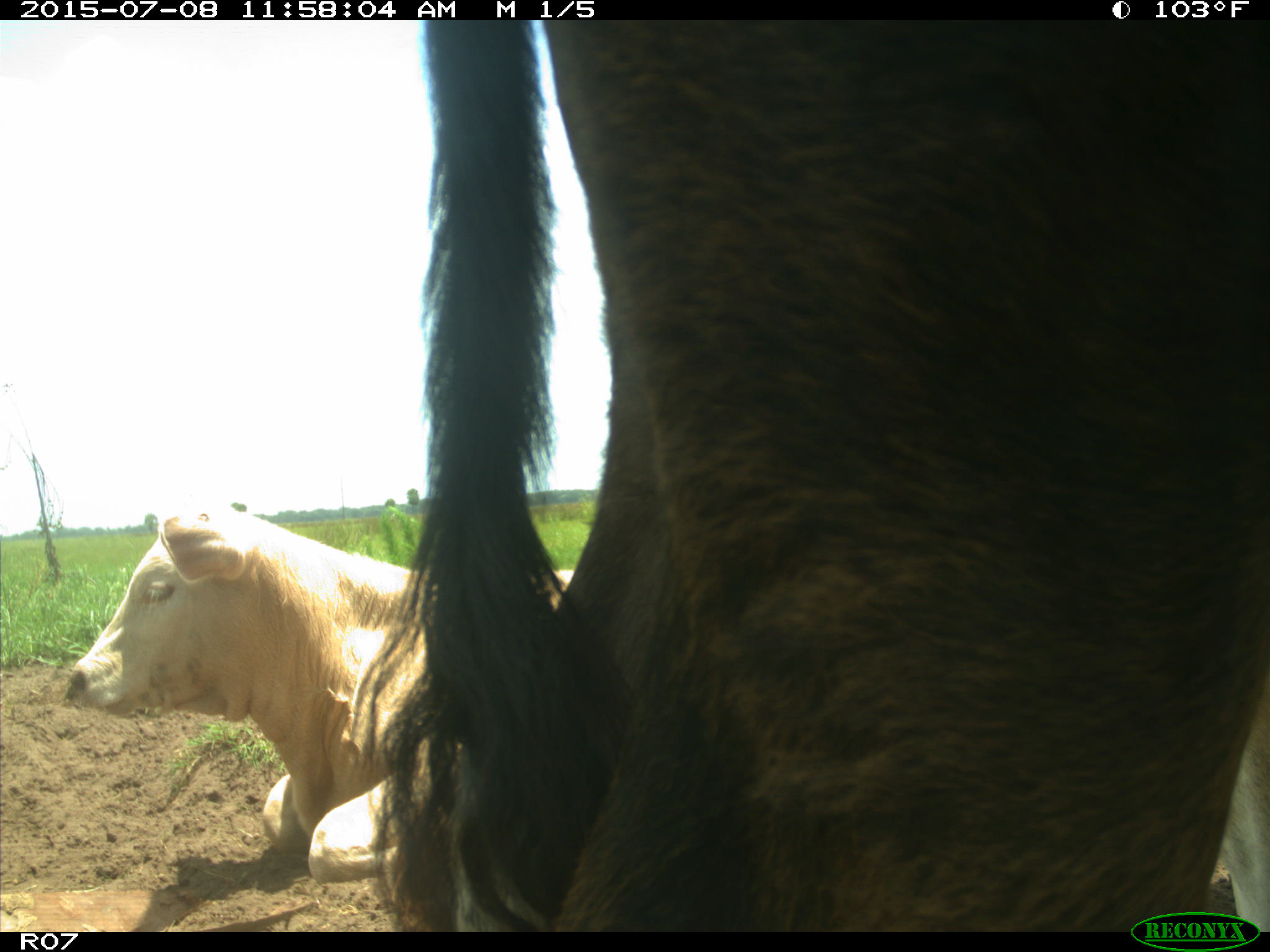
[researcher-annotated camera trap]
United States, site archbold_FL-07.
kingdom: Animalia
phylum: Chordata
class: Mammalia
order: Artiodactyla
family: Bovidae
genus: Bos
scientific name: Bos taurus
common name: domestic cow